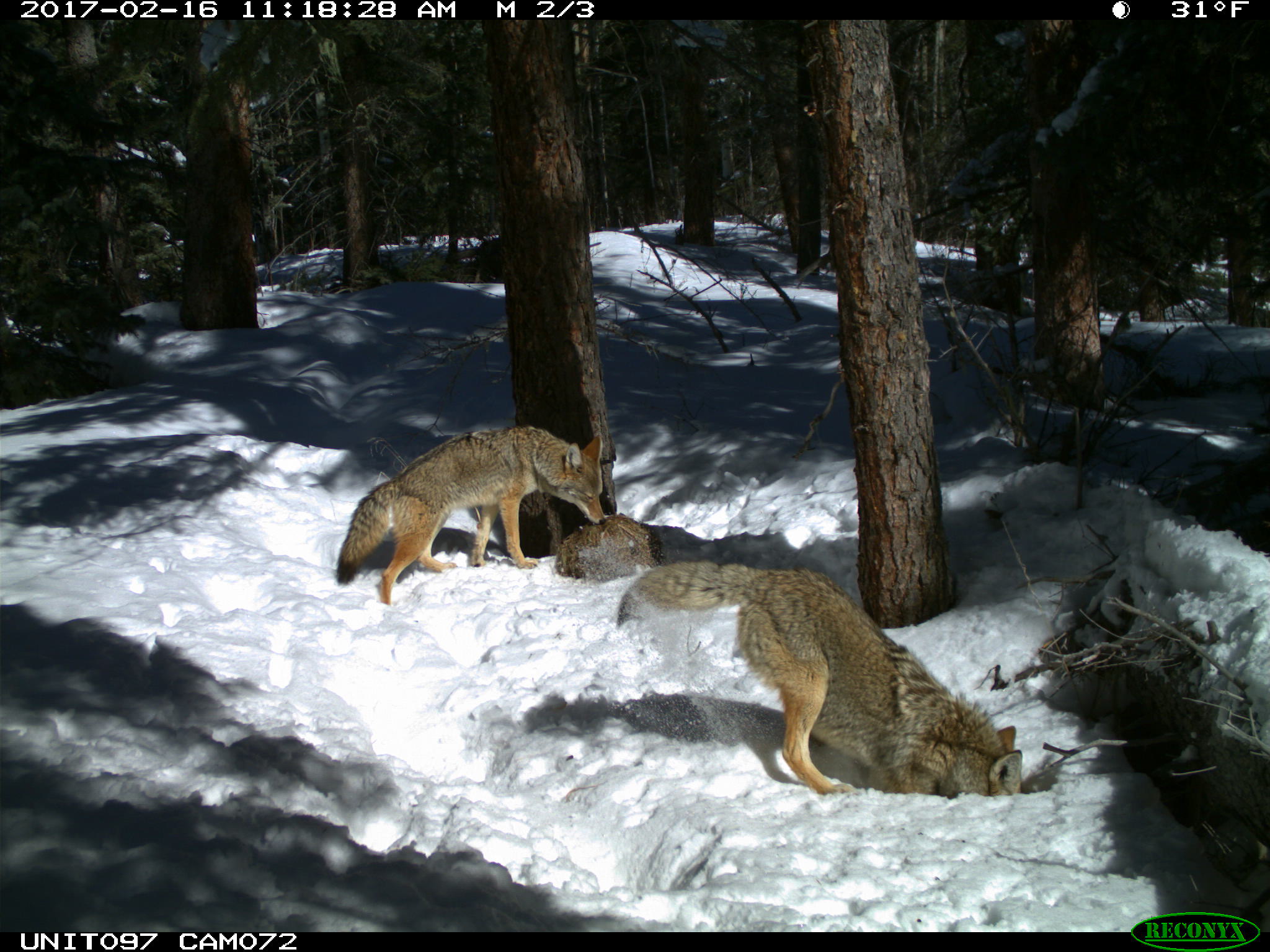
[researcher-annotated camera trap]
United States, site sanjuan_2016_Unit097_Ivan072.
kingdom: Animalia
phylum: Chordata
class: Mammalia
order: Carnivora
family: Canidae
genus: Canis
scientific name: Canis latrans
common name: coyote